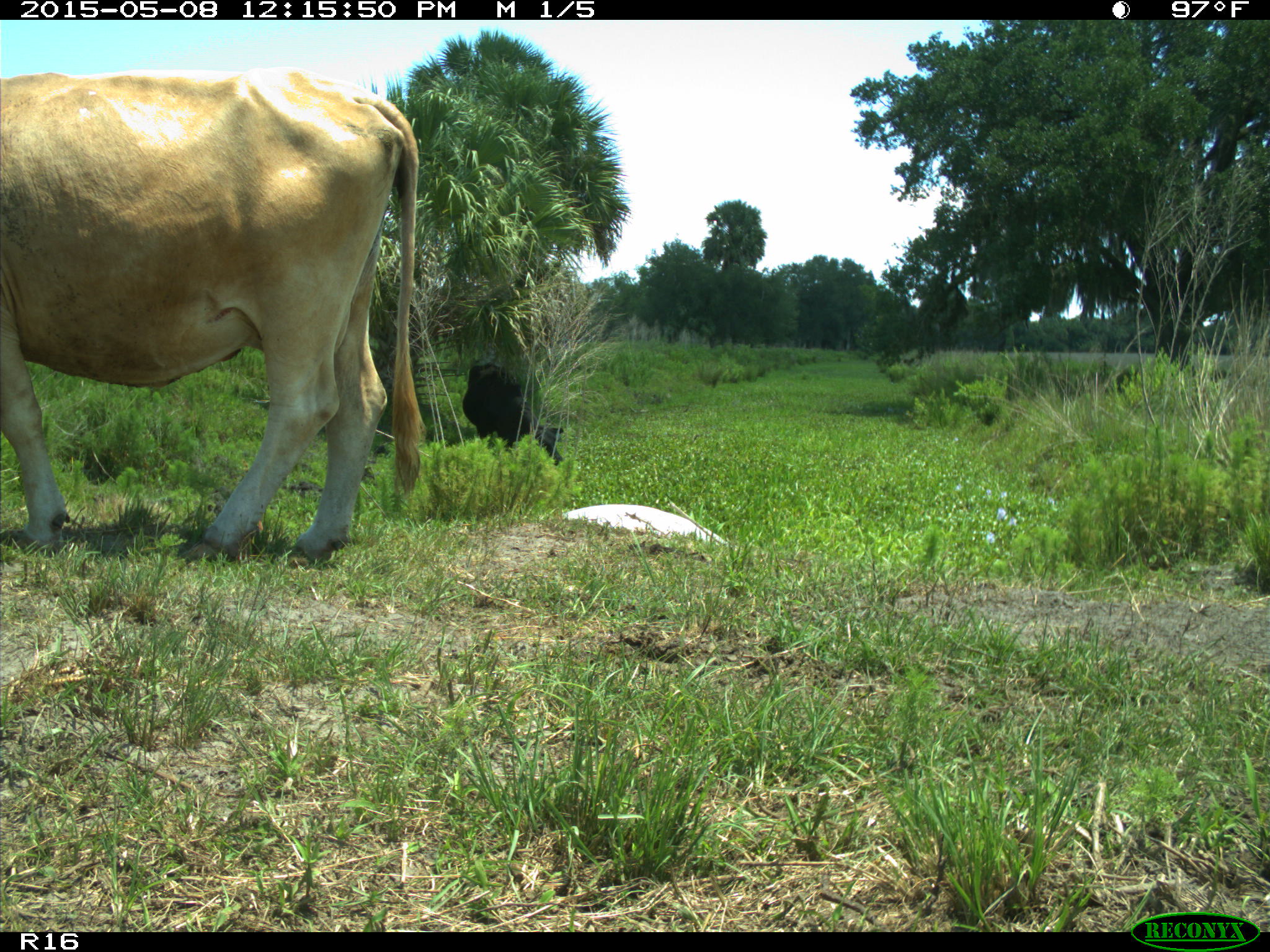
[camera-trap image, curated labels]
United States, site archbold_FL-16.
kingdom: Animalia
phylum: Chordata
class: Mammalia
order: Artiodactyla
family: Bovidae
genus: Bos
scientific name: Bos taurus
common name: domestic cow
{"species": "Bos taurus (domestic cow)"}